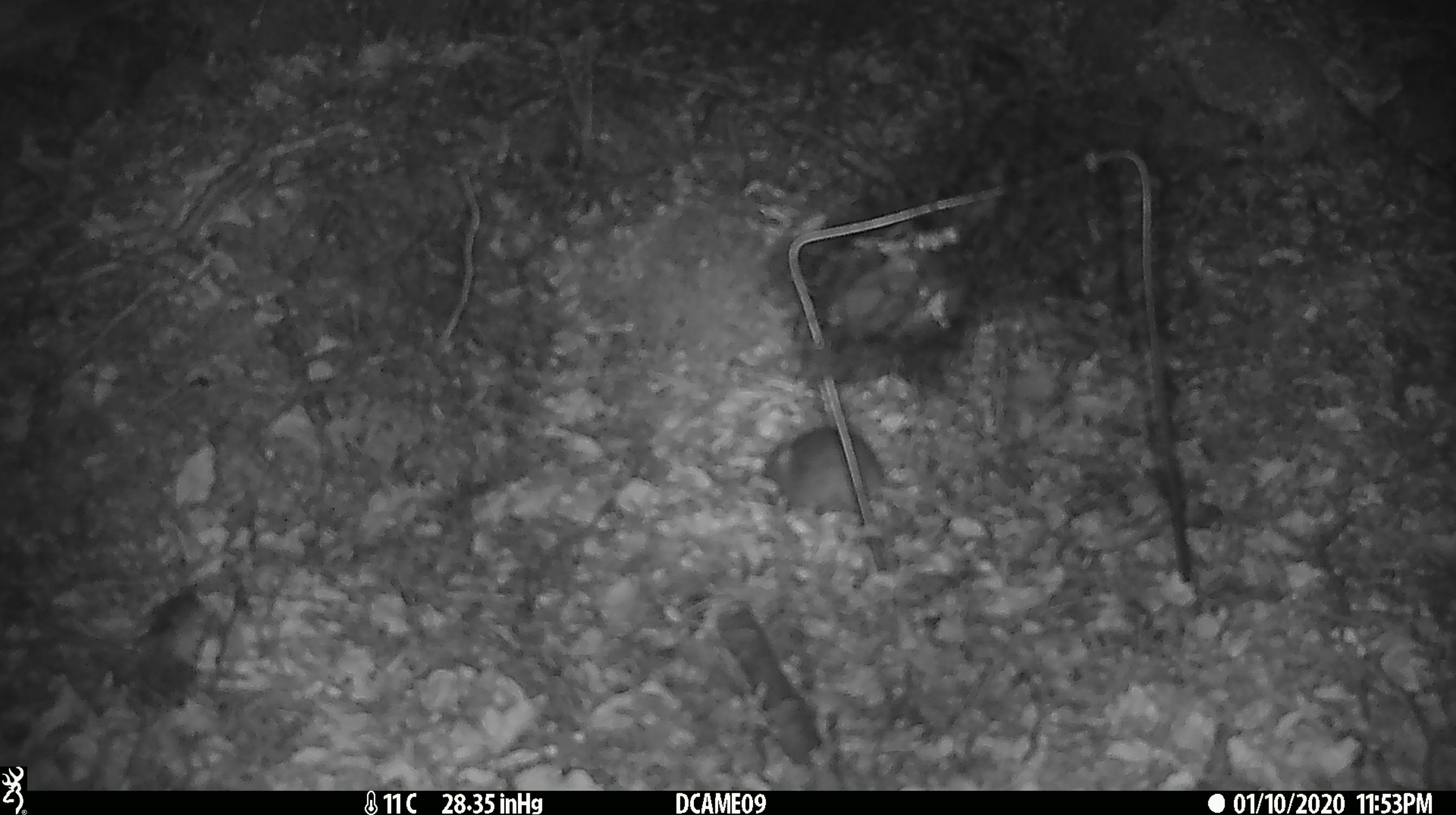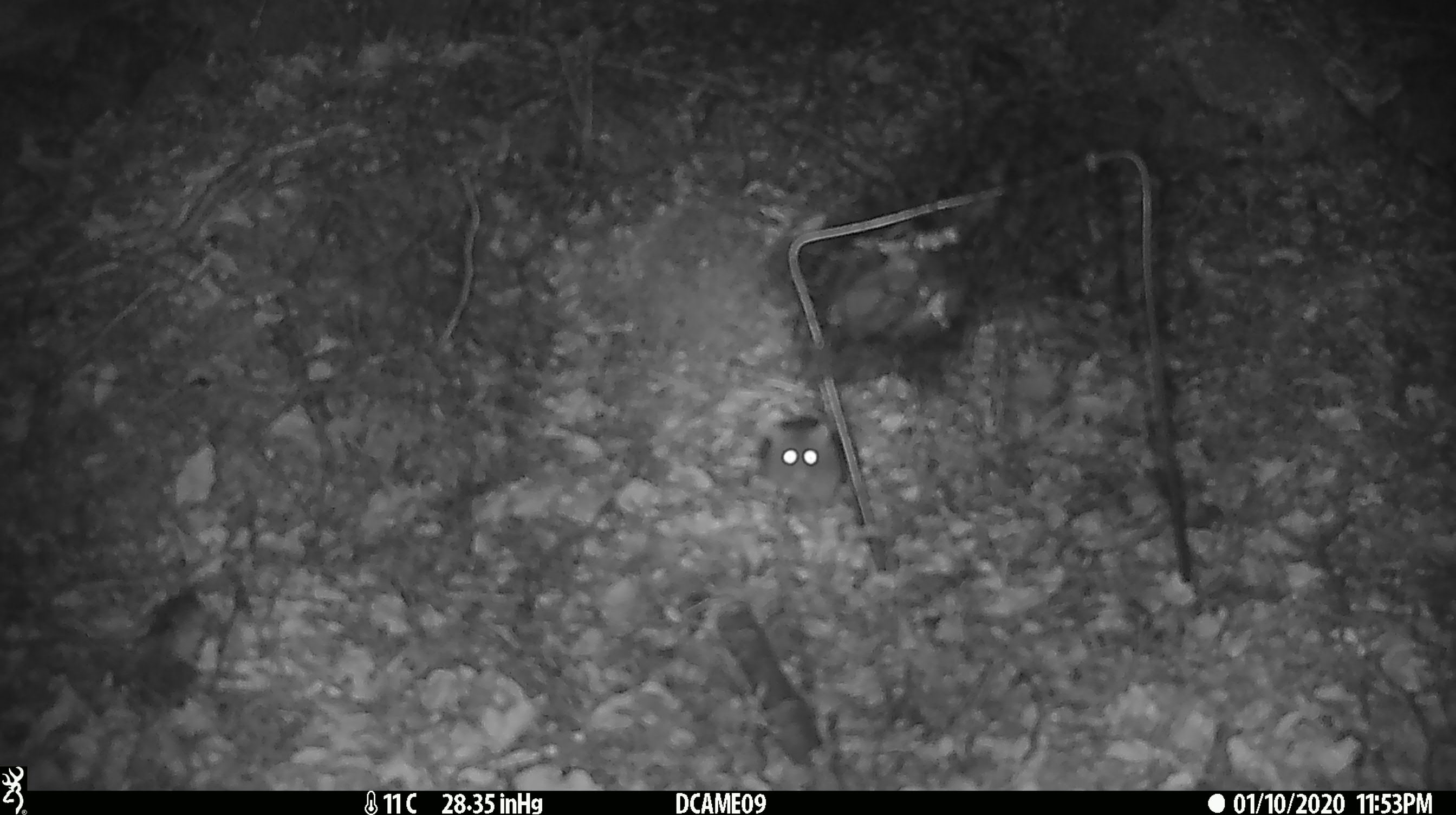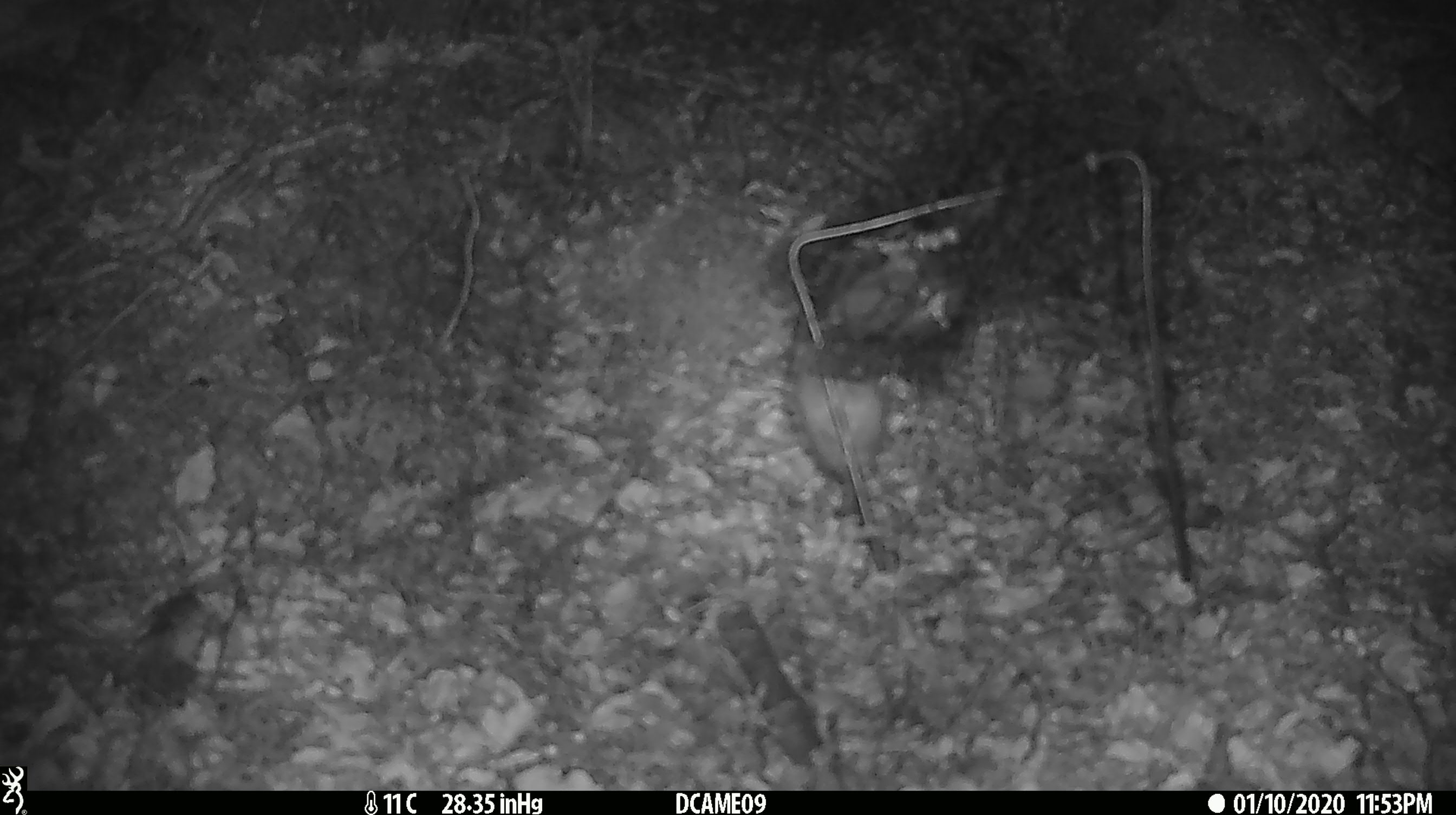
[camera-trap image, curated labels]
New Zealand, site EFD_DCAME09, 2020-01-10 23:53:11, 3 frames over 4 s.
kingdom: Animalia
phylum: Chordata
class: Mammalia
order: Rodentia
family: Muridae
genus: Mus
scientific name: Mus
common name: mouse